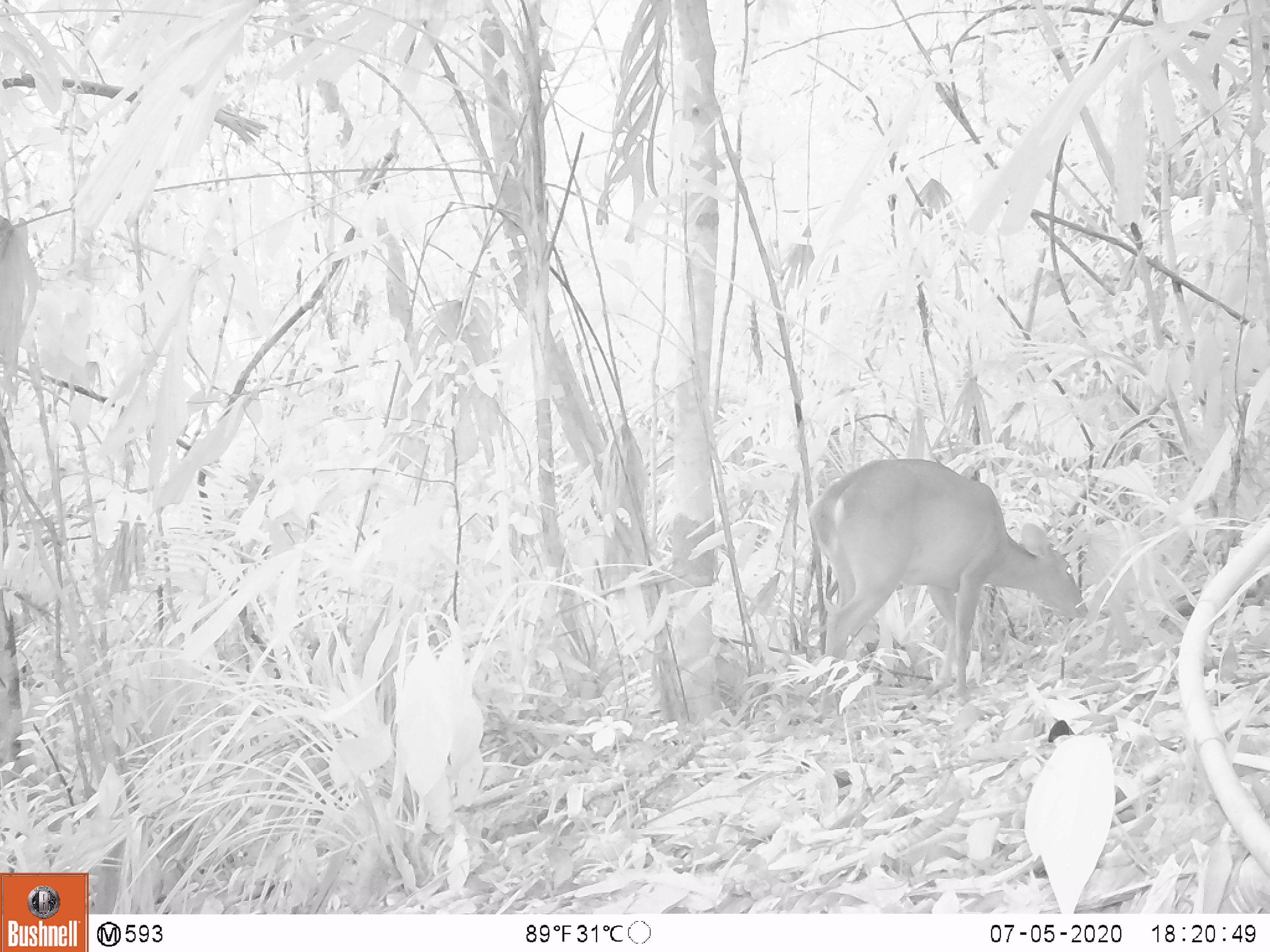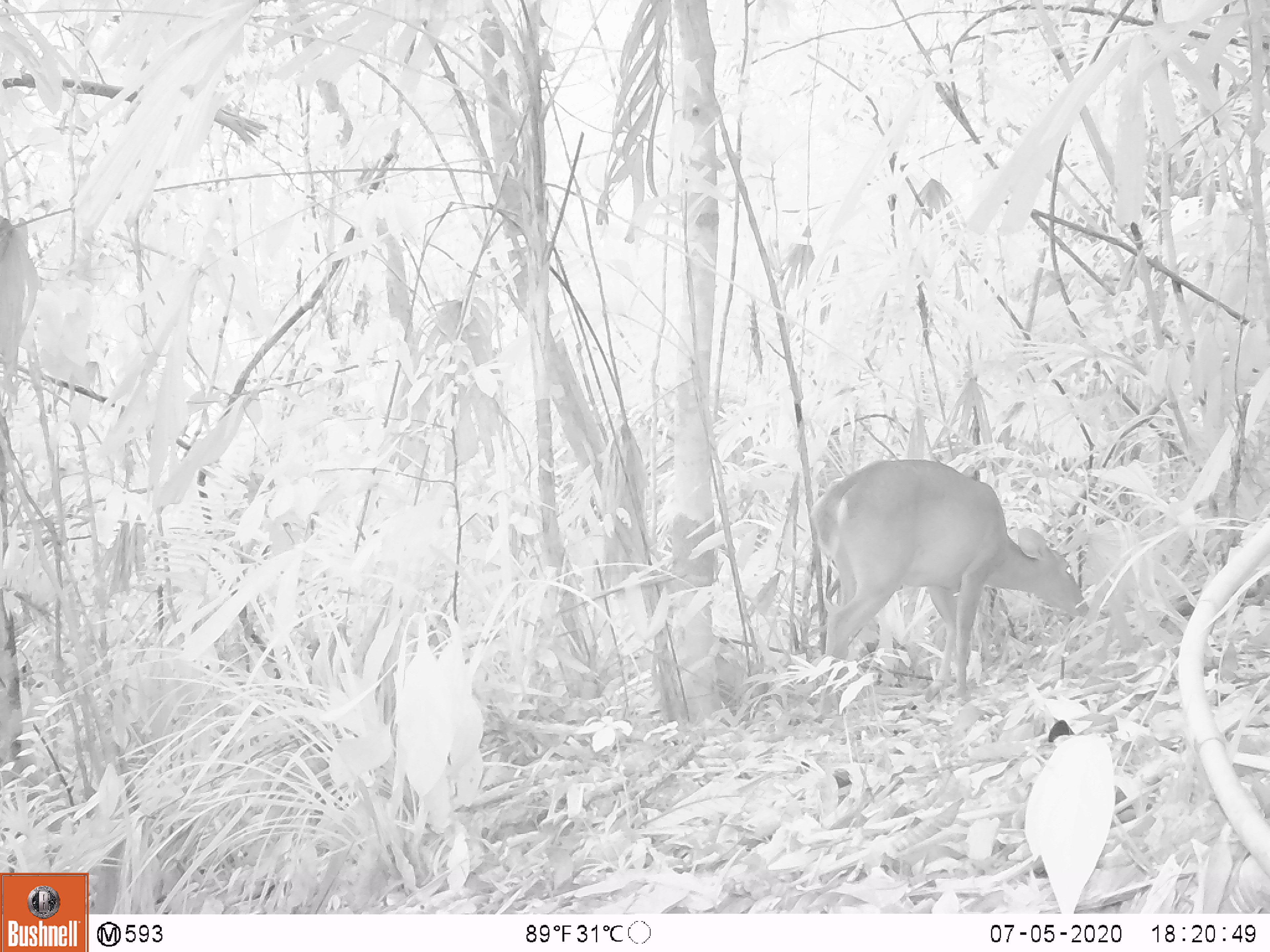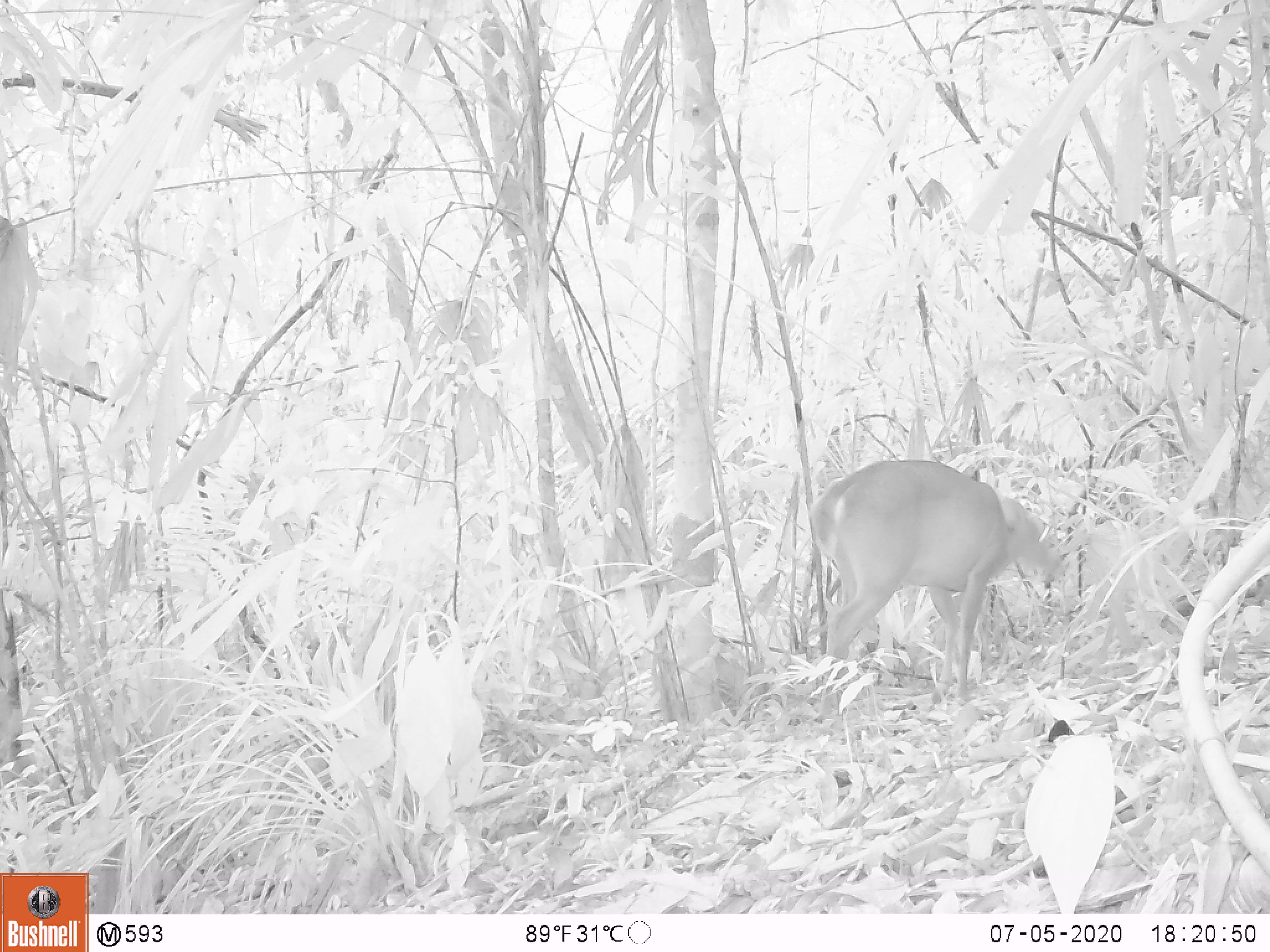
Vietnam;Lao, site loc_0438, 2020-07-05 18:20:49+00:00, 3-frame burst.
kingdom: Animalia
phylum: Chordata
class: Mammalia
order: Artiodactyla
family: Cervidae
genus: Muntiacus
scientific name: Muntiacus vuquangensis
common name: large-antlered muntjac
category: large antlered muntjac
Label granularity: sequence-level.